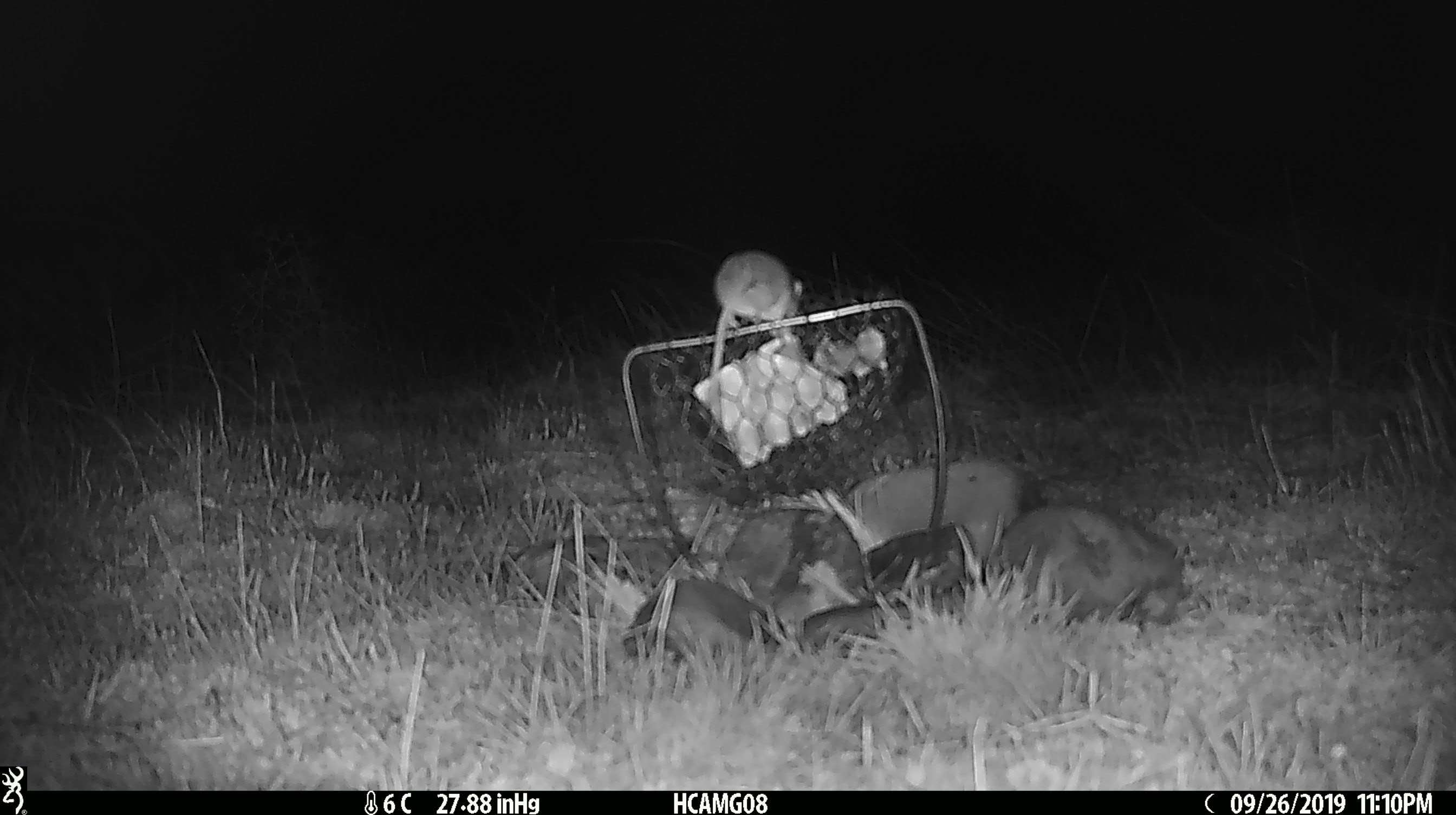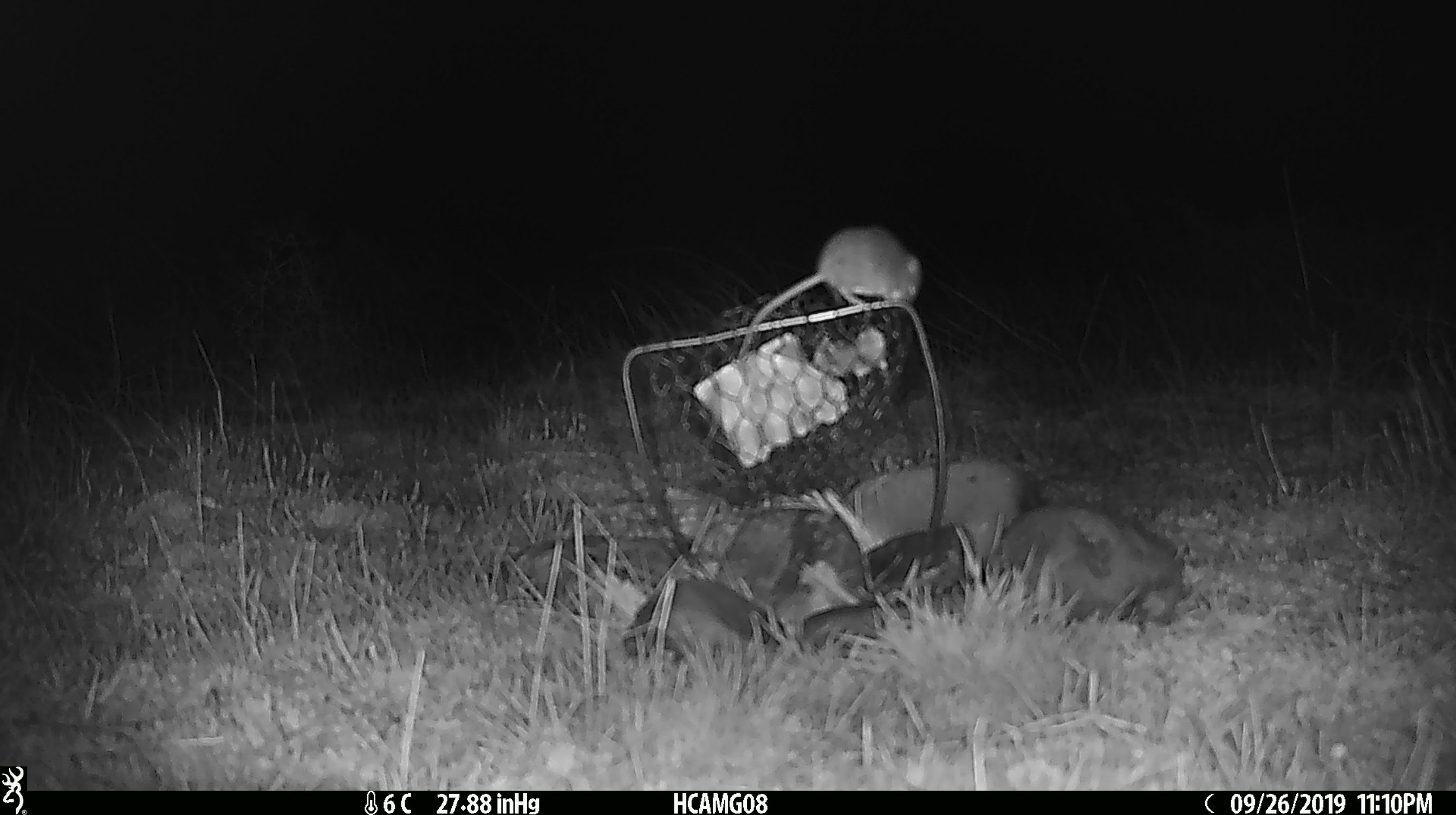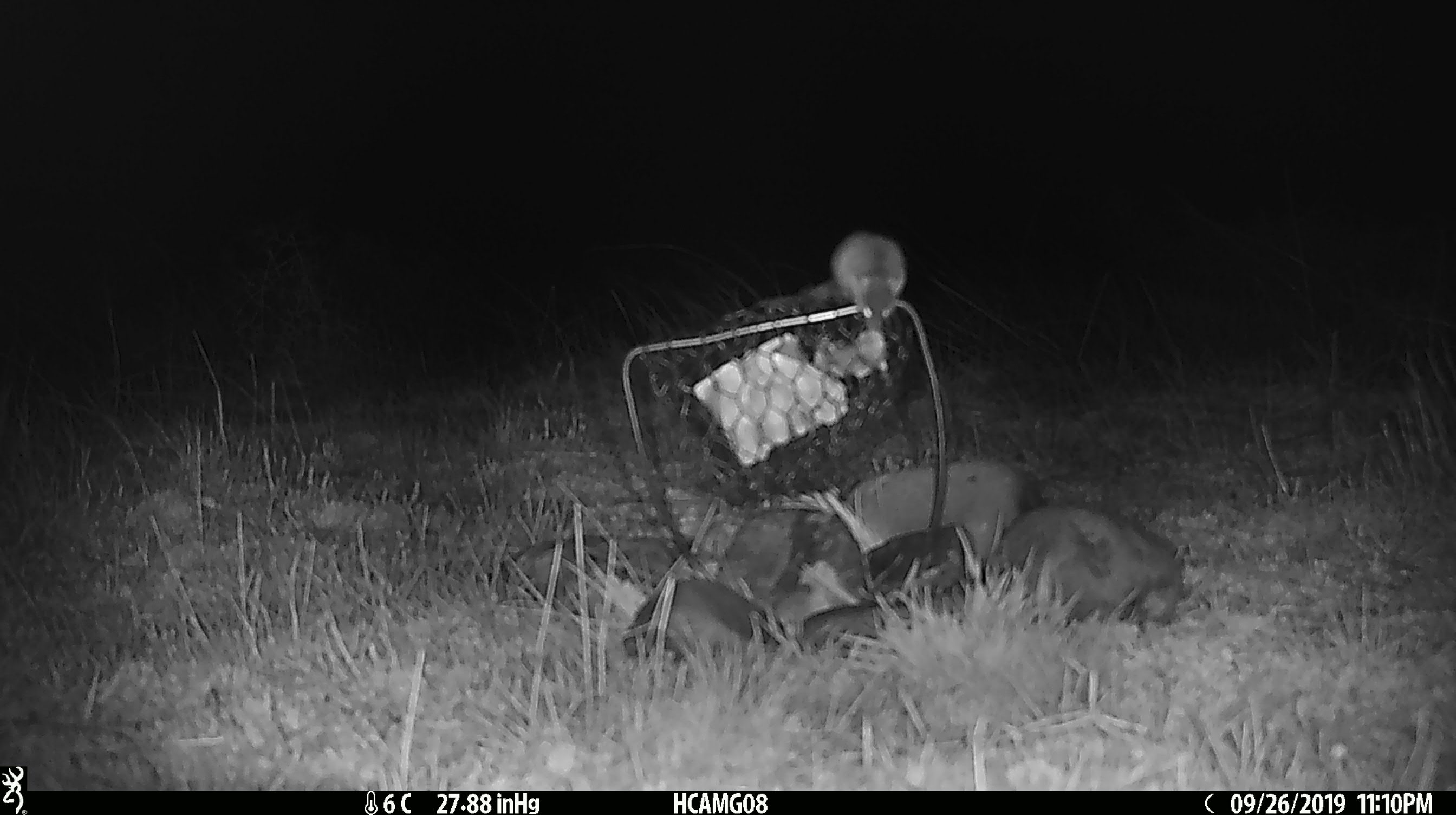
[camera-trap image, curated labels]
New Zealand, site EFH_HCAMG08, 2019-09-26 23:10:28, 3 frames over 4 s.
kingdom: Animalia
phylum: Chordata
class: Mammalia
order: Rodentia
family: Muridae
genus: Mus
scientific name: Mus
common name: mouse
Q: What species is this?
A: Mouse (Mus).